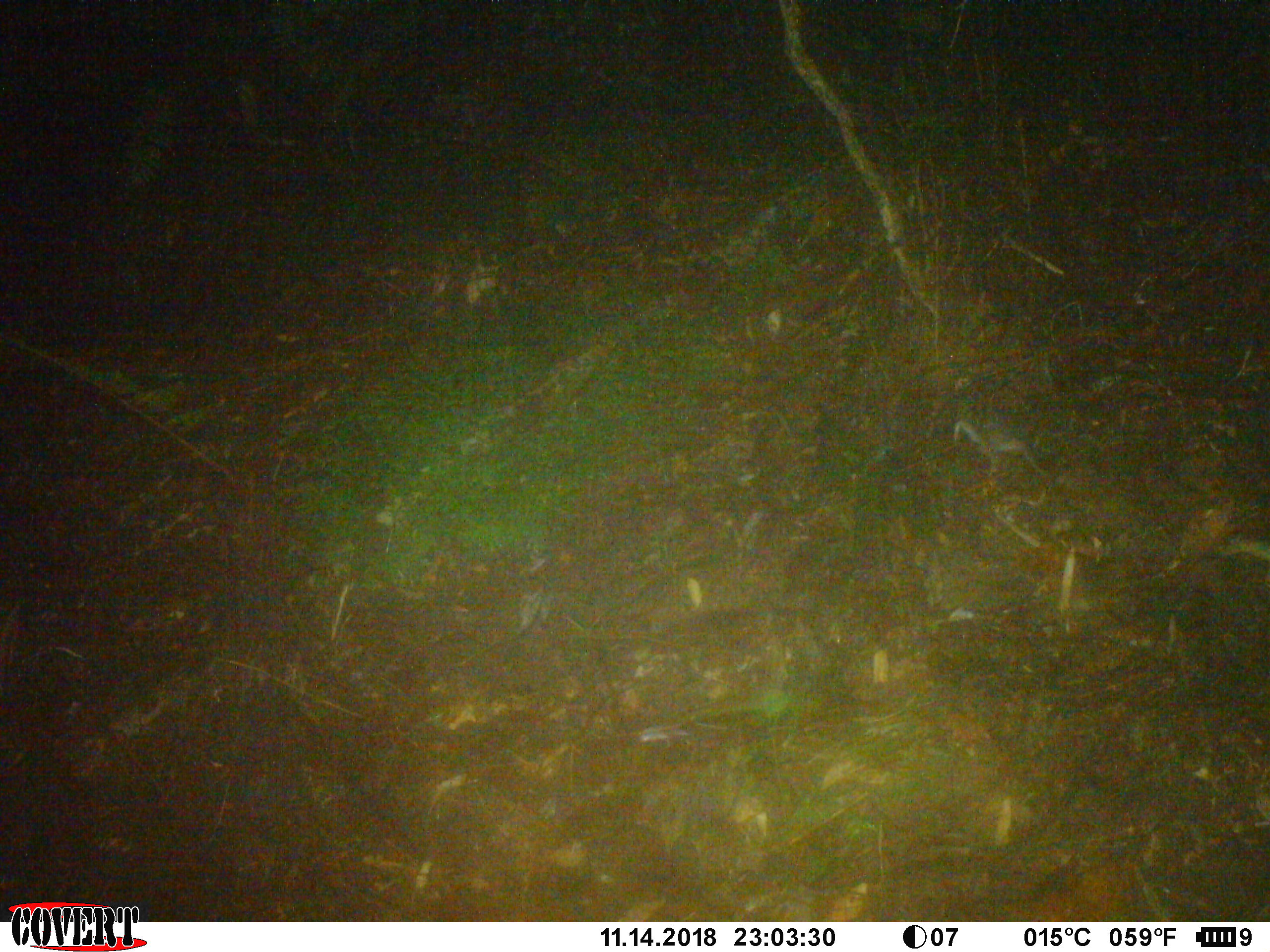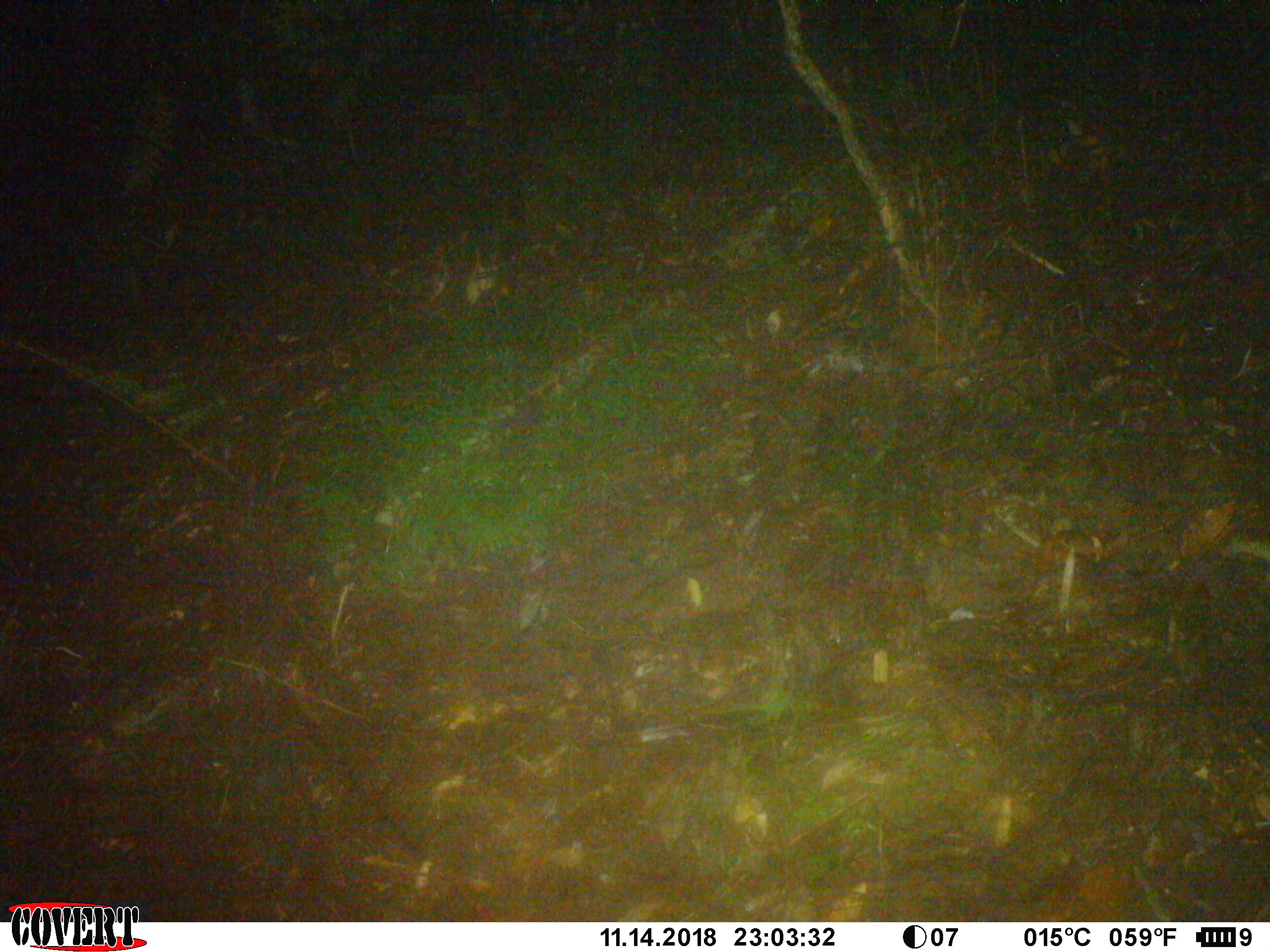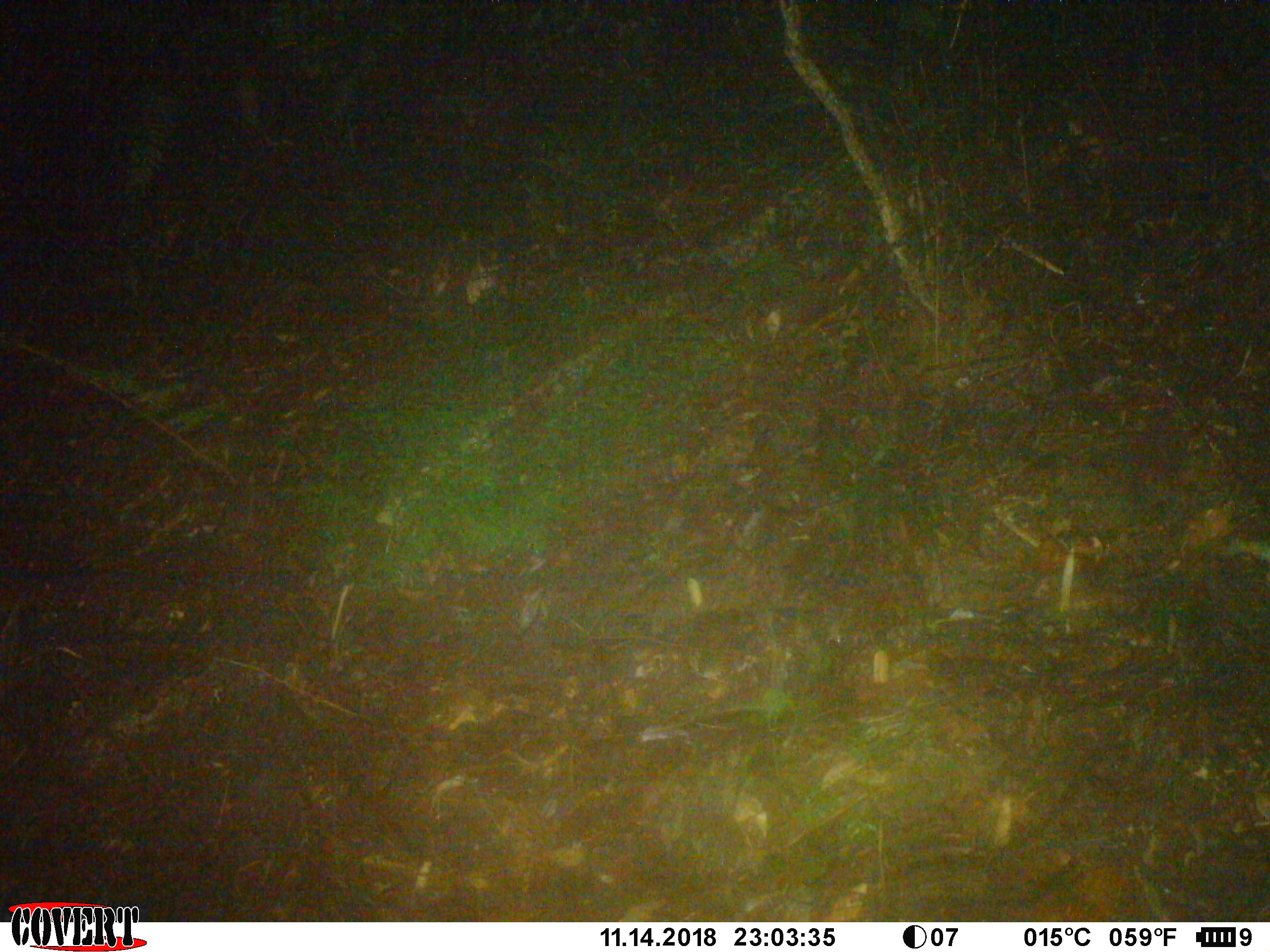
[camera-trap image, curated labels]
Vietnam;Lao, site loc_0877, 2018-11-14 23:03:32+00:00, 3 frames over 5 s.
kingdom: Animalia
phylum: Chordata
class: Mammalia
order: Rodentia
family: Muridae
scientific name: Muridae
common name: old-world mice and rats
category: unidentified murid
Unidentified murid (old-world mice and rats) (Muridae). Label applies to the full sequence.